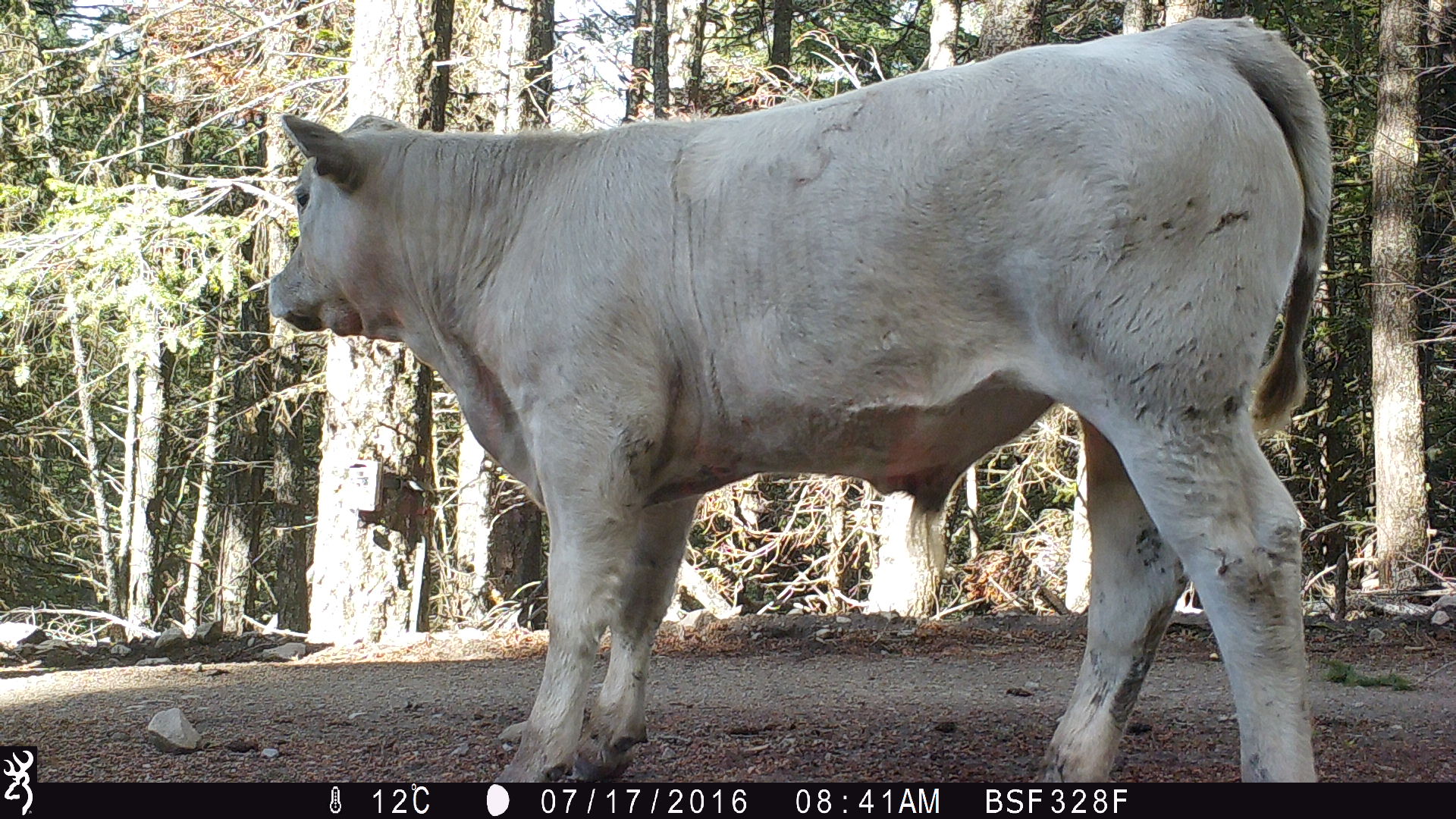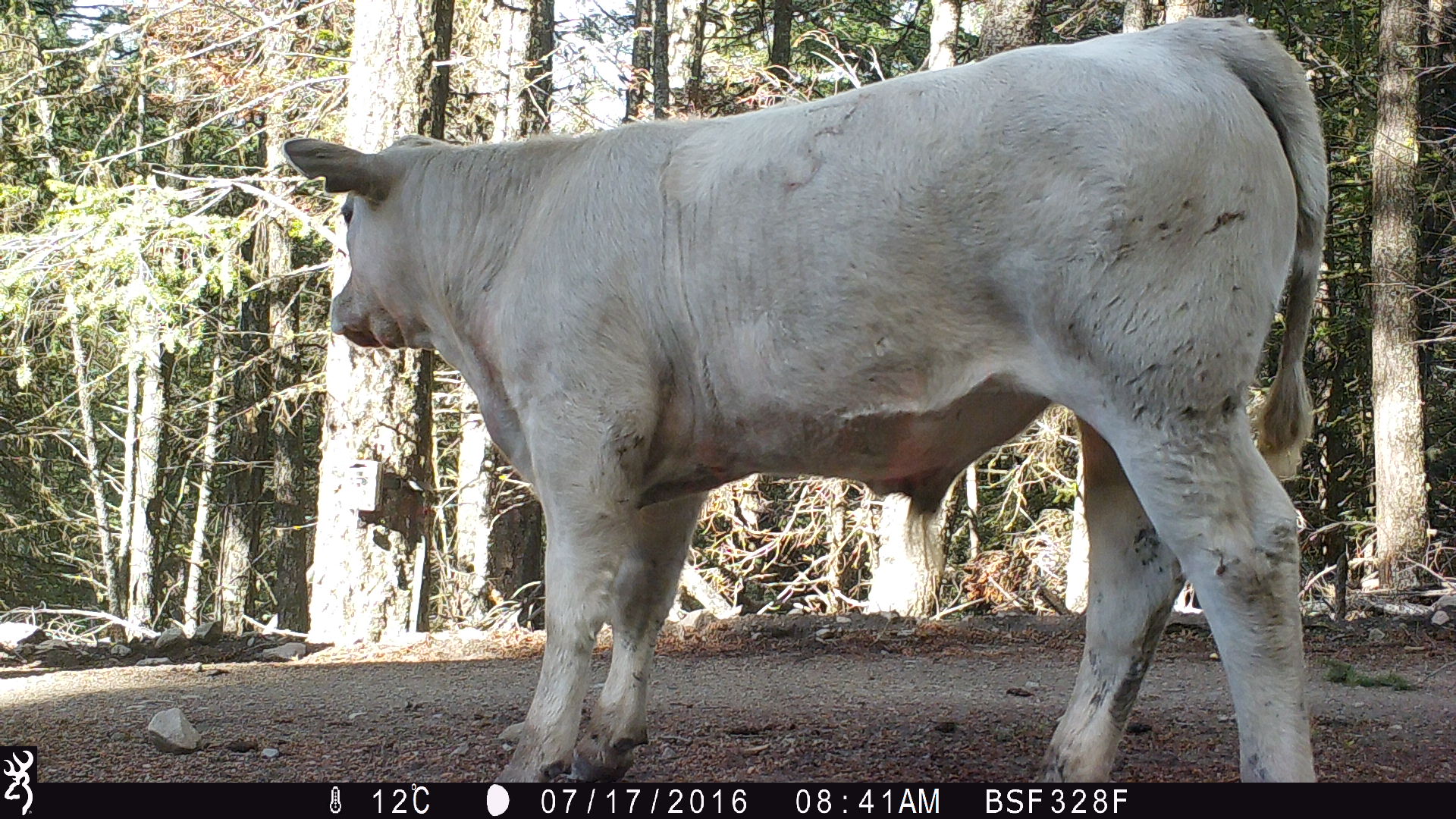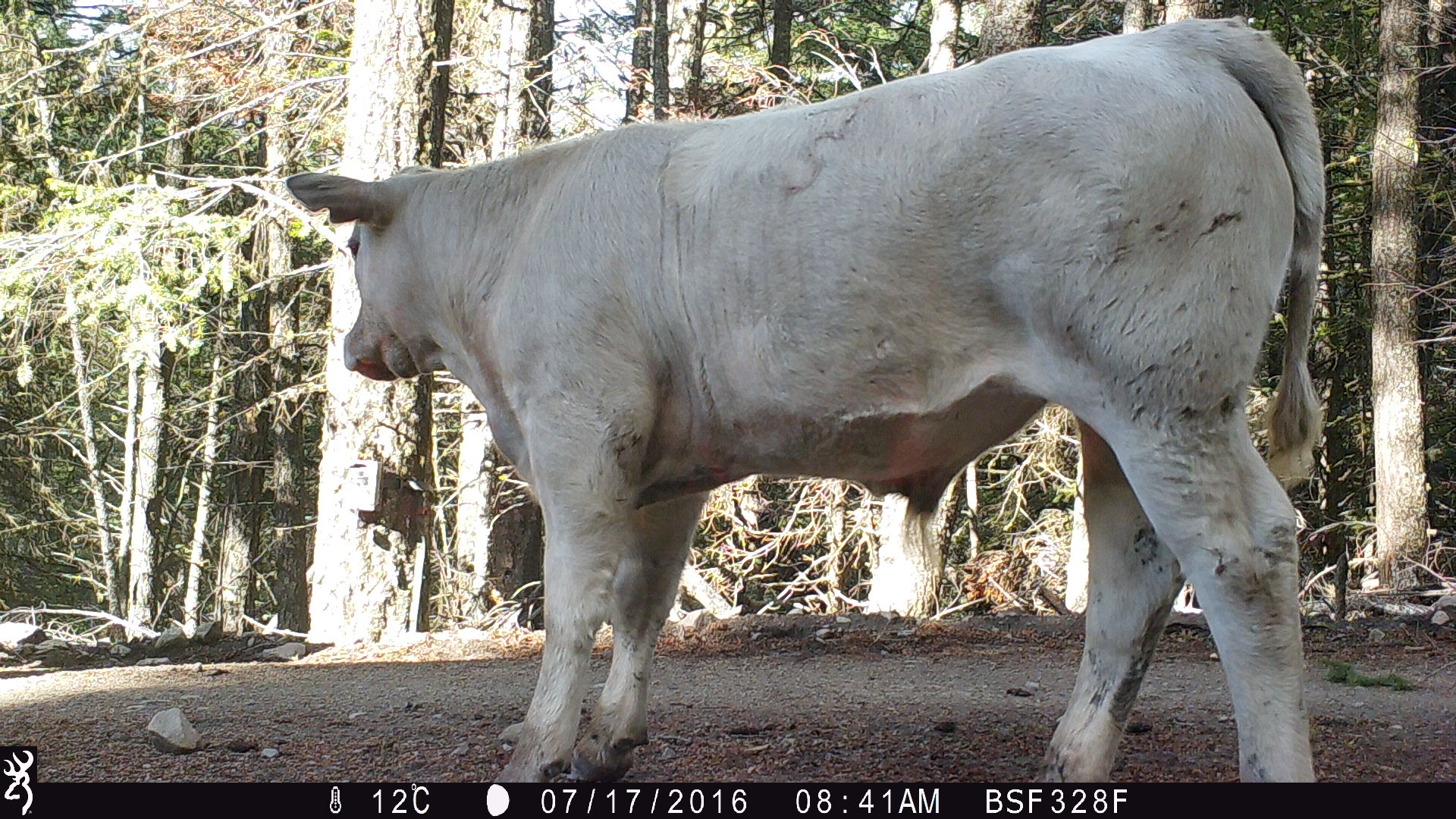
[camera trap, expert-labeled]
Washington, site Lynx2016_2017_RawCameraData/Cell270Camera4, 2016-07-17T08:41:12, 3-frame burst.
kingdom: Animalia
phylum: Chordata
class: Mammalia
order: Artiodactyla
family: Bovidae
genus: Bos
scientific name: Bos taurus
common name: domestic cattle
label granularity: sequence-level